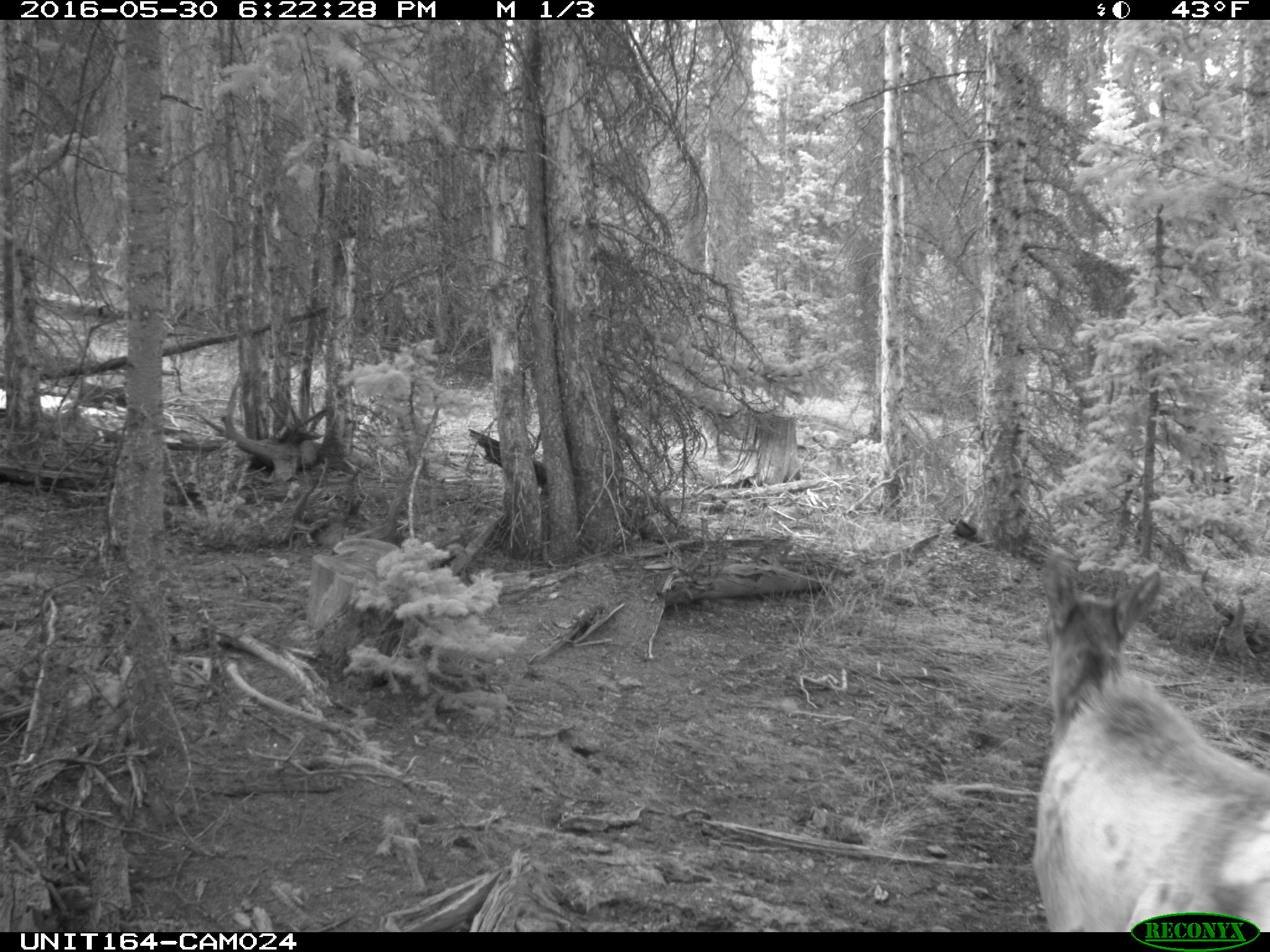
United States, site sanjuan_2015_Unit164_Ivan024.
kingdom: Animalia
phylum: Chordata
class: Mammalia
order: Artiodactyla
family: Cervidae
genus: Cervus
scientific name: Cervus elaphus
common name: red deer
Cervus elaphus (red deer).